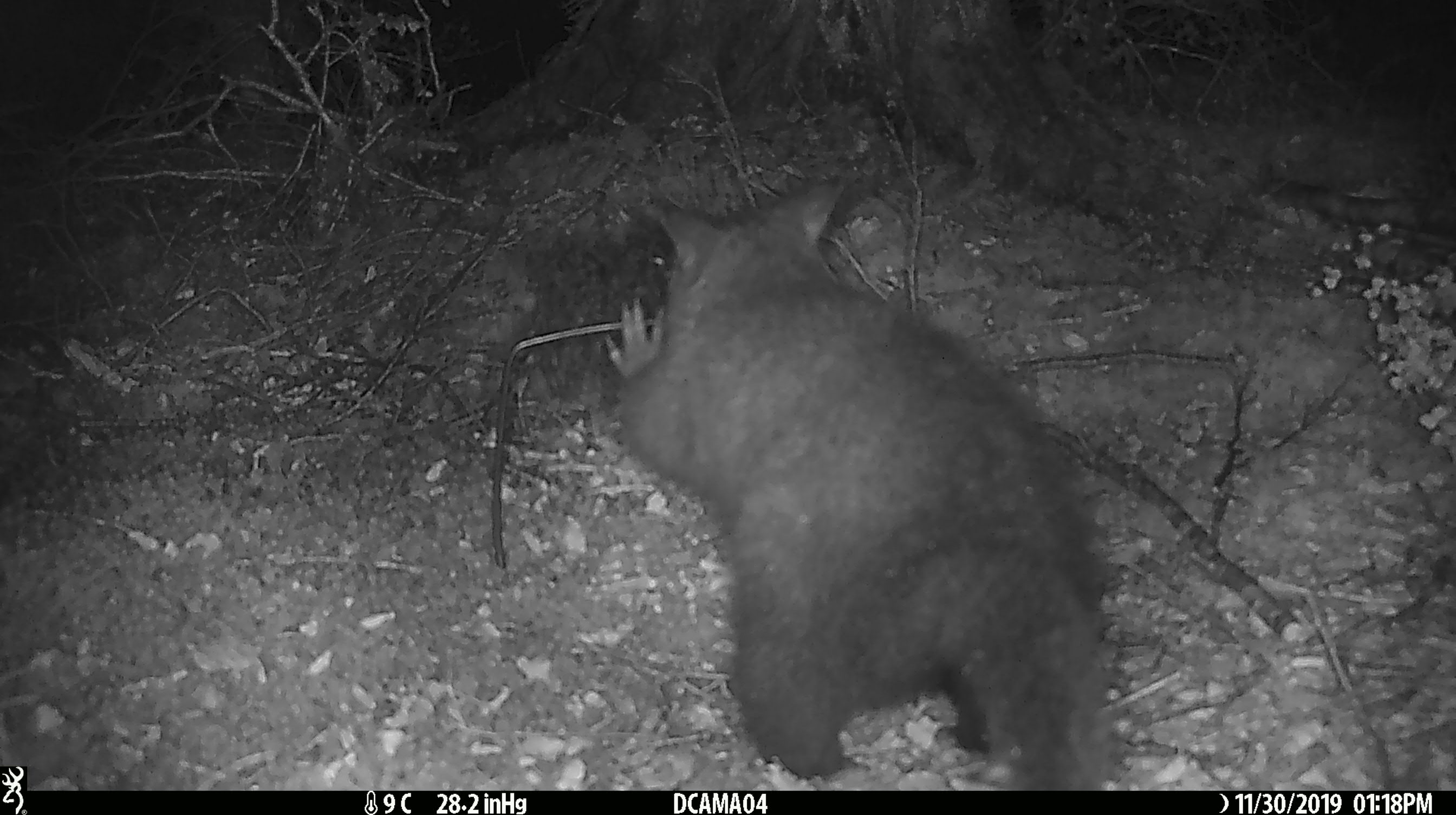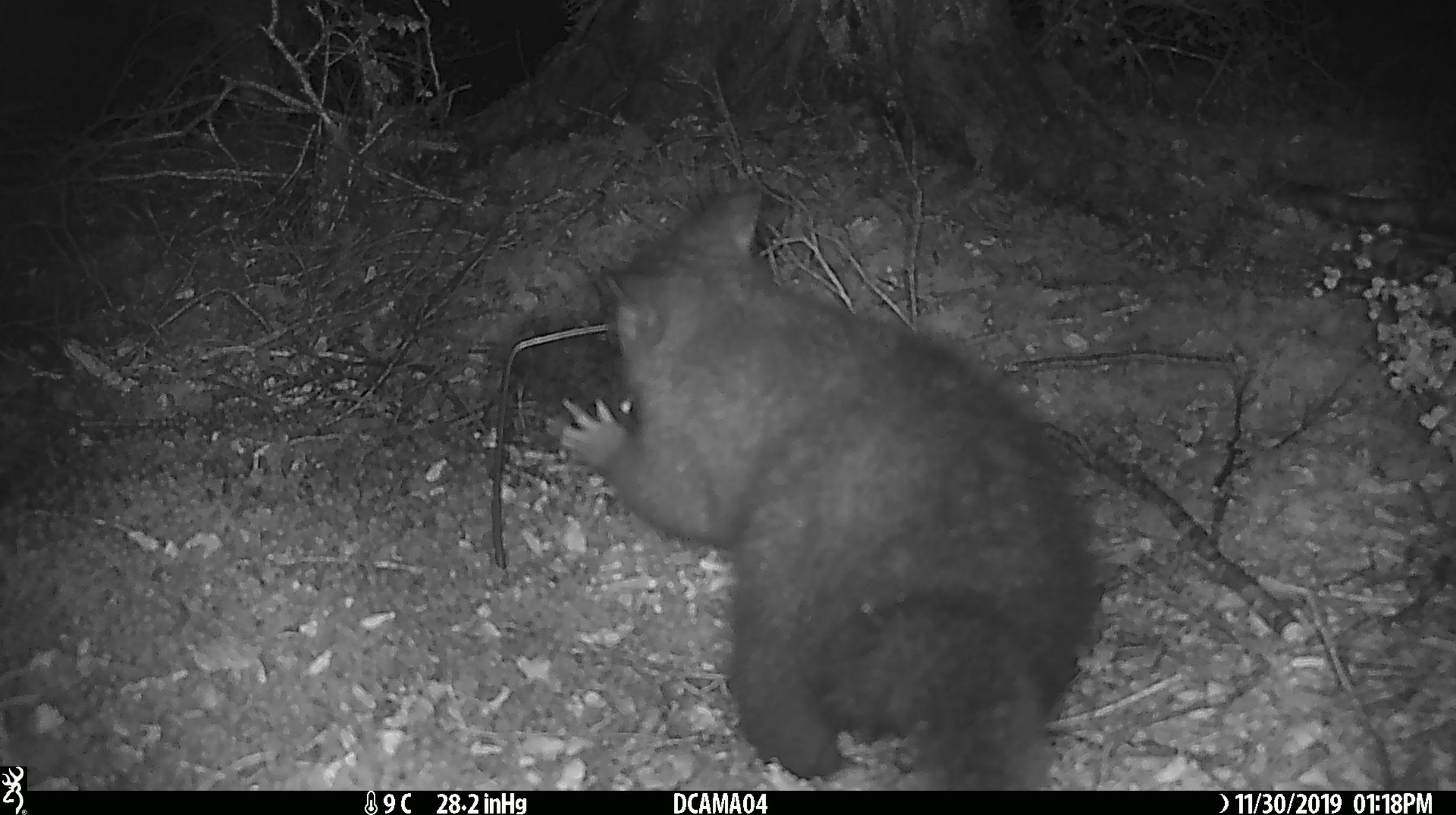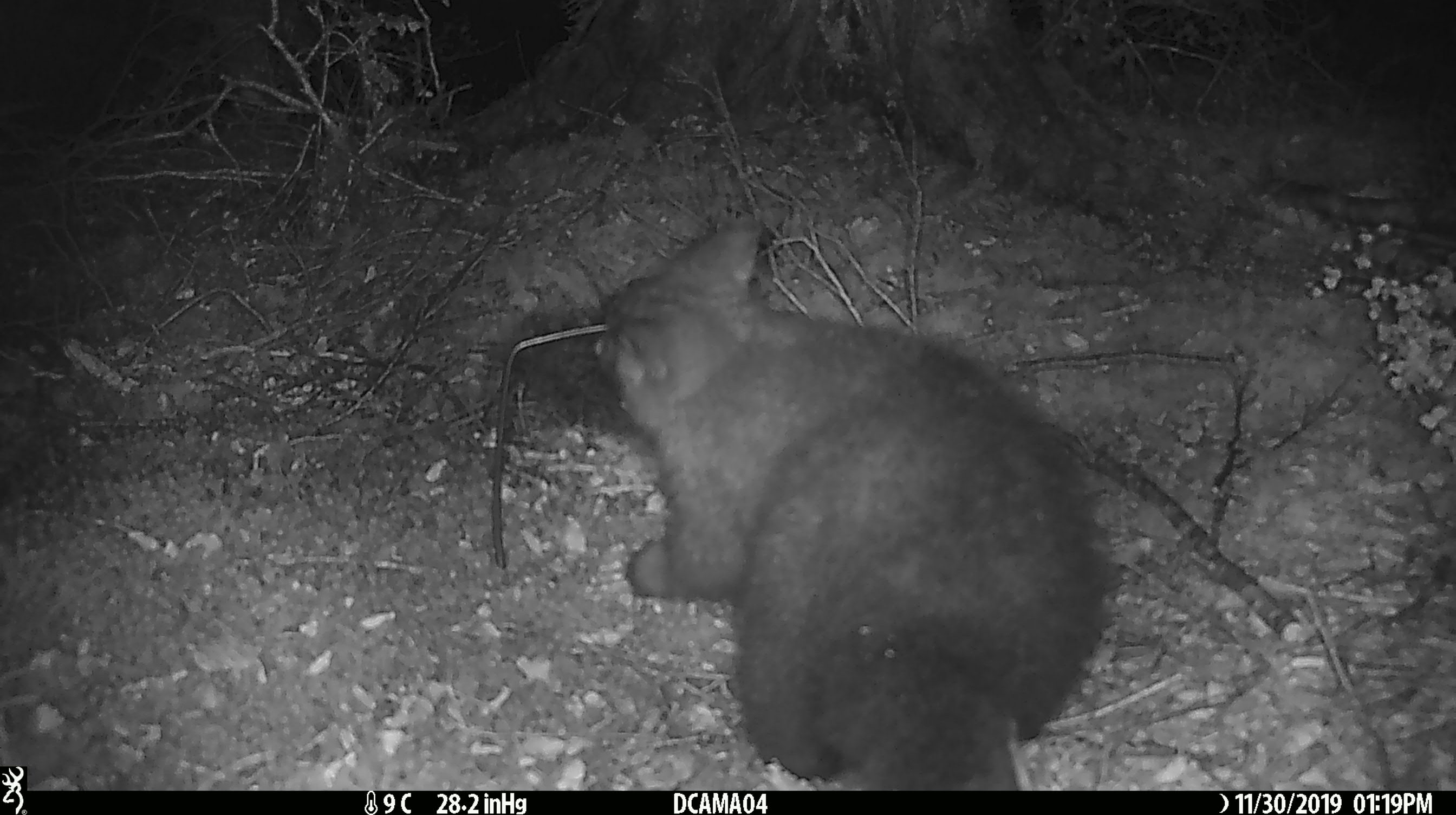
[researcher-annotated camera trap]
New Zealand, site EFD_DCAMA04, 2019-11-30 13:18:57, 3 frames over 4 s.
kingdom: Animalia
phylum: Chordata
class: Mammalia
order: Diprotodontia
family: Phalangeridae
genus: Trichosurus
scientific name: Trichosurus vulpecula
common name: common brushtail possum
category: possum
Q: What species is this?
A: Possum (common brushtail possum) (Trichosurus vulpecula).